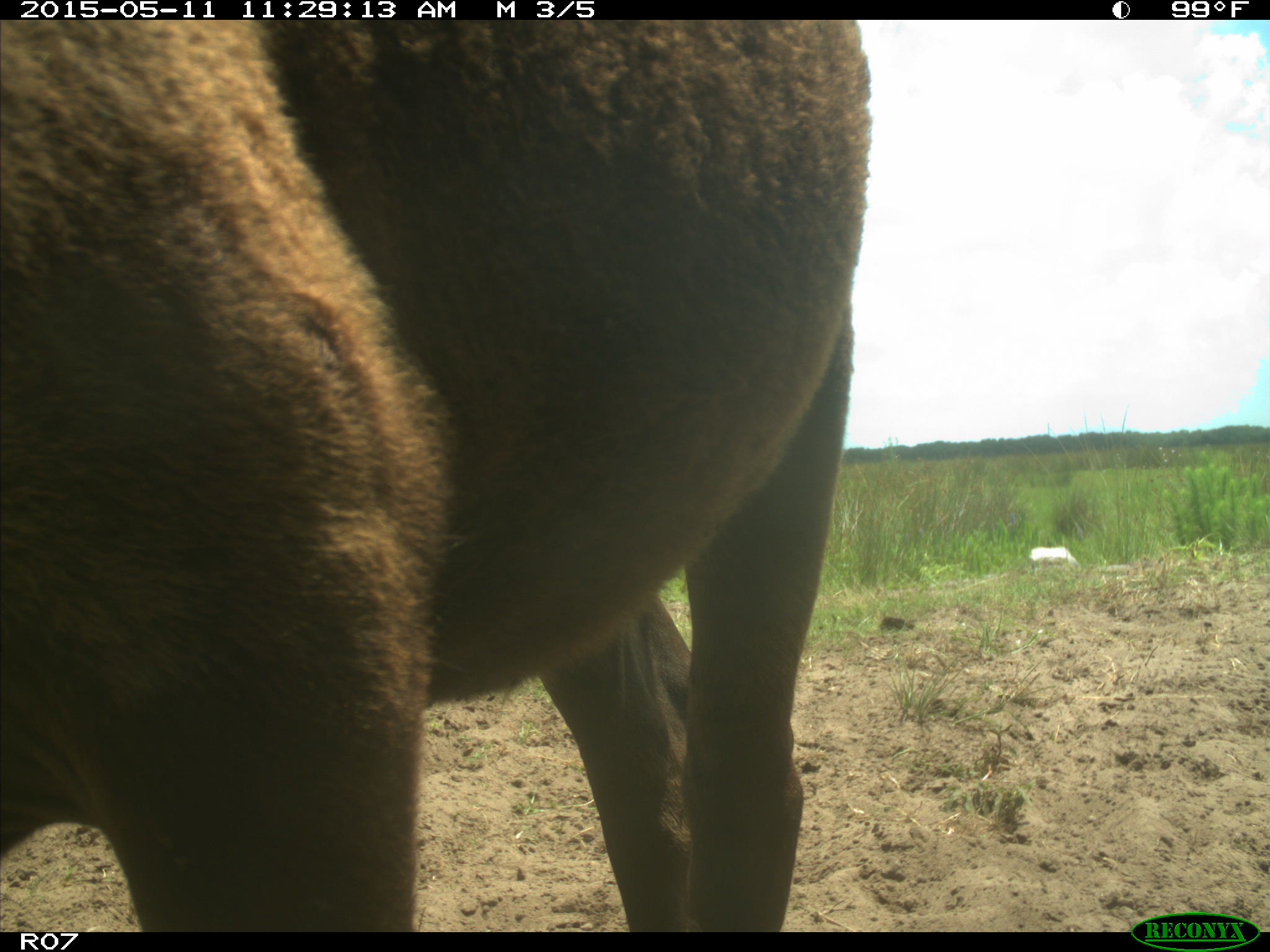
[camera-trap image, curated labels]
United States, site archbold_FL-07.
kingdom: Animalia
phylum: Chordata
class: Mammalia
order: Artiodactyla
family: Bovidae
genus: Bos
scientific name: Bos taurus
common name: domestic cow